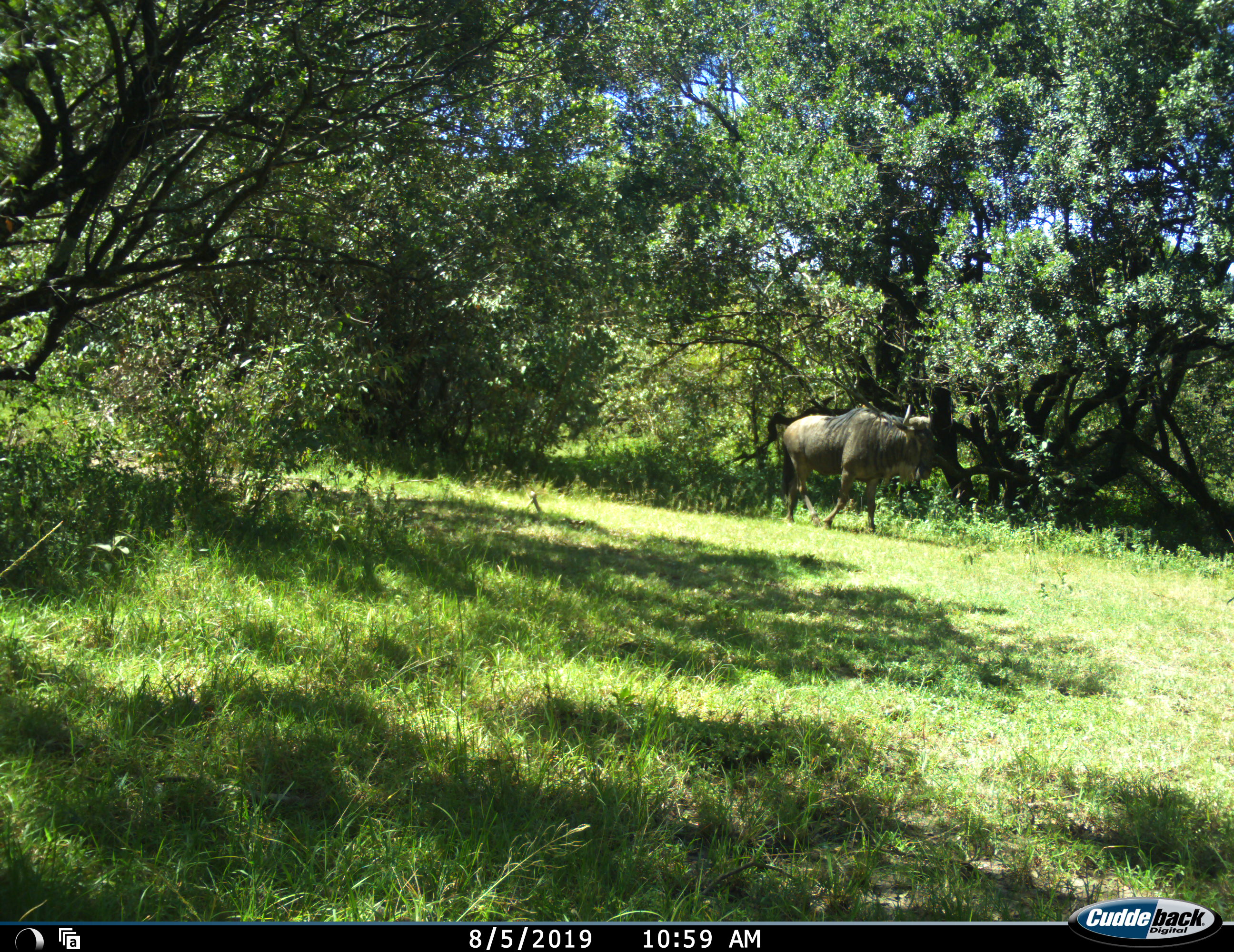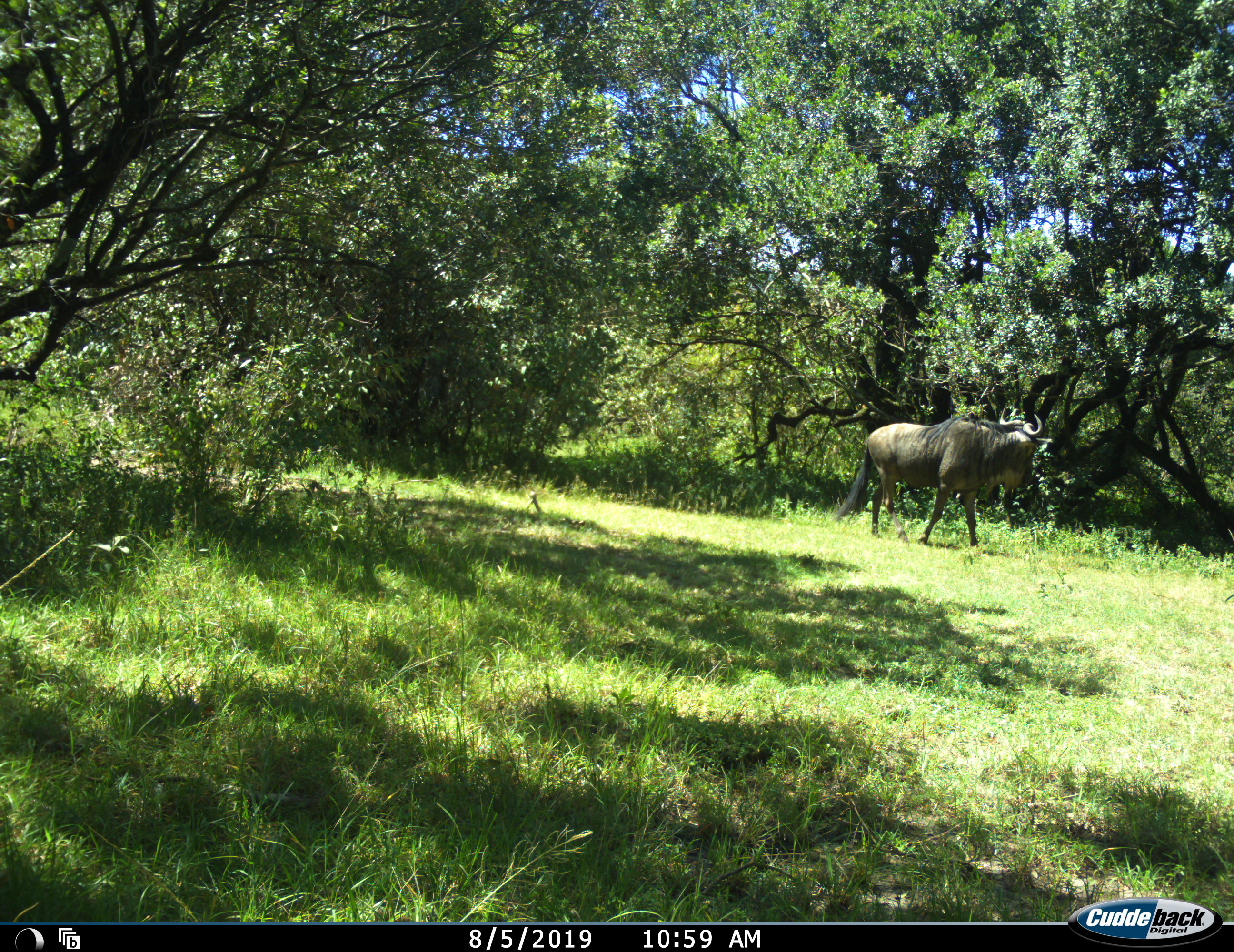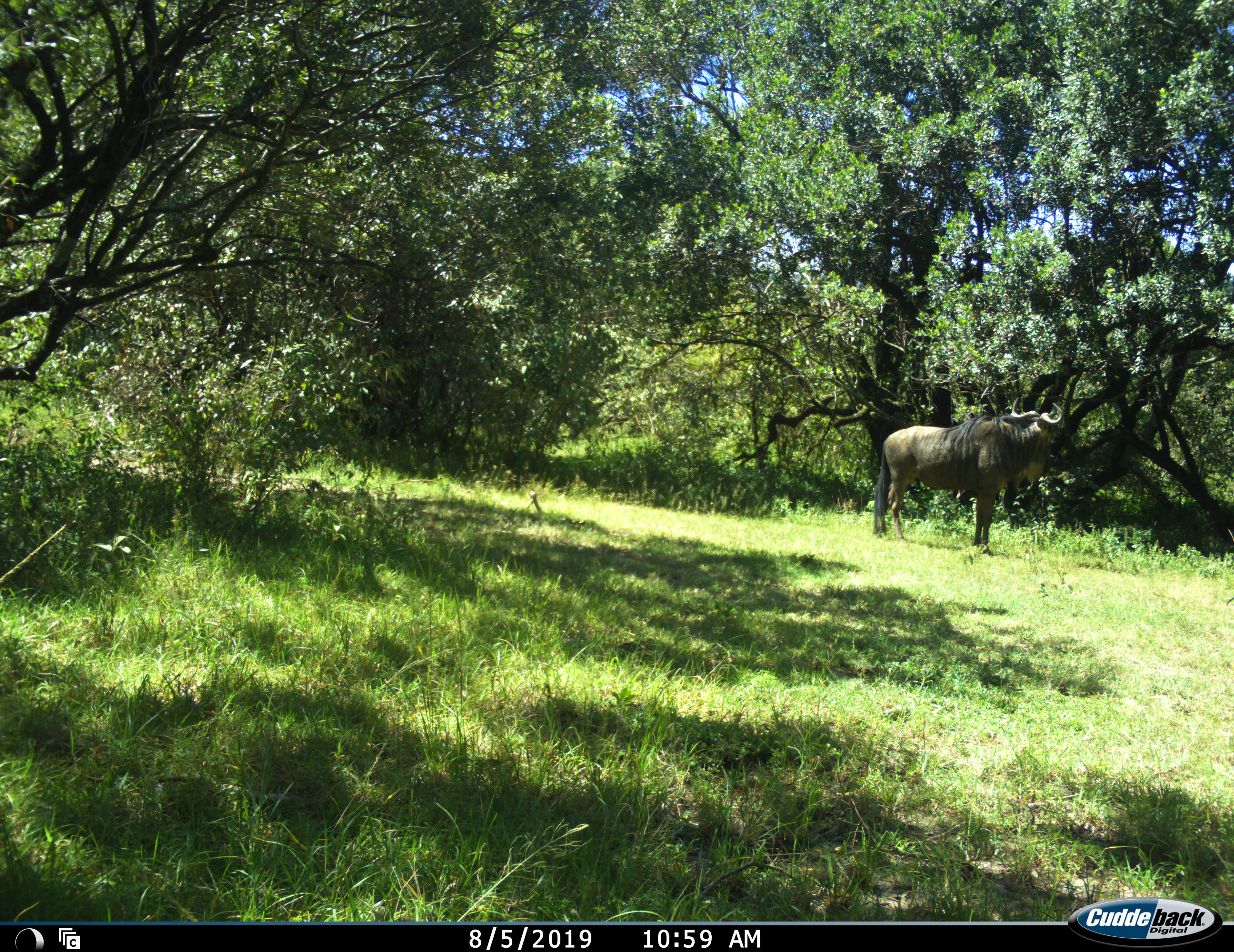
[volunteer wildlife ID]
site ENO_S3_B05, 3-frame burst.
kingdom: Animalia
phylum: Chordata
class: Mammalia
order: Artiodactyla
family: Bovidae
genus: Connochaetes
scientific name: Connochaetes taurinus taurinus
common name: blue wildebeest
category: wildebeestblue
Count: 1.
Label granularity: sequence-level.